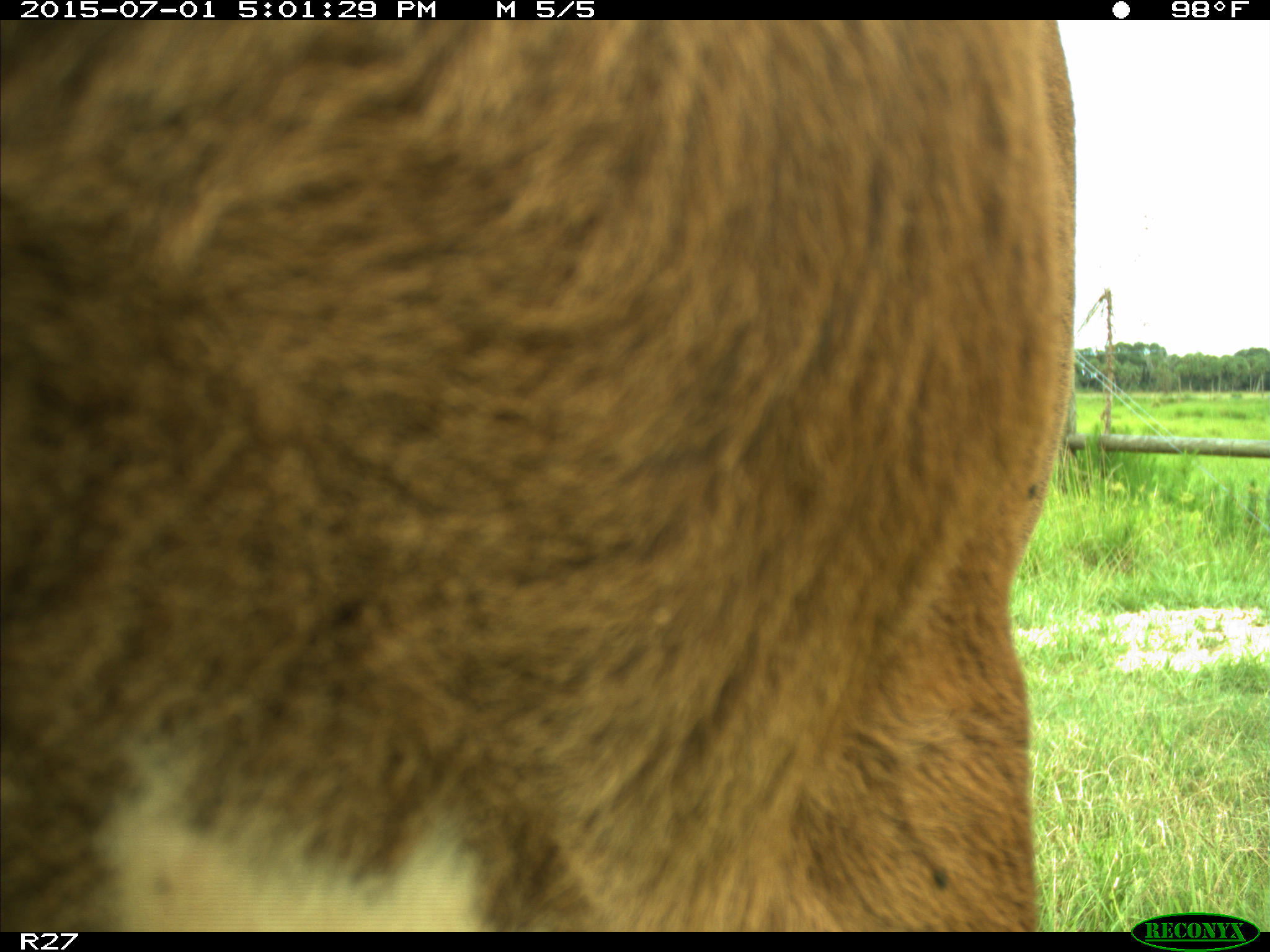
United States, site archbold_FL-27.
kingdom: Animalia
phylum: Chordata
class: Mammalia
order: Artiodactyla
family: Bovidae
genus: Bos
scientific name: Bos taurus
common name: domestic cow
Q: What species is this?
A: Bos taurus (domestic cow).